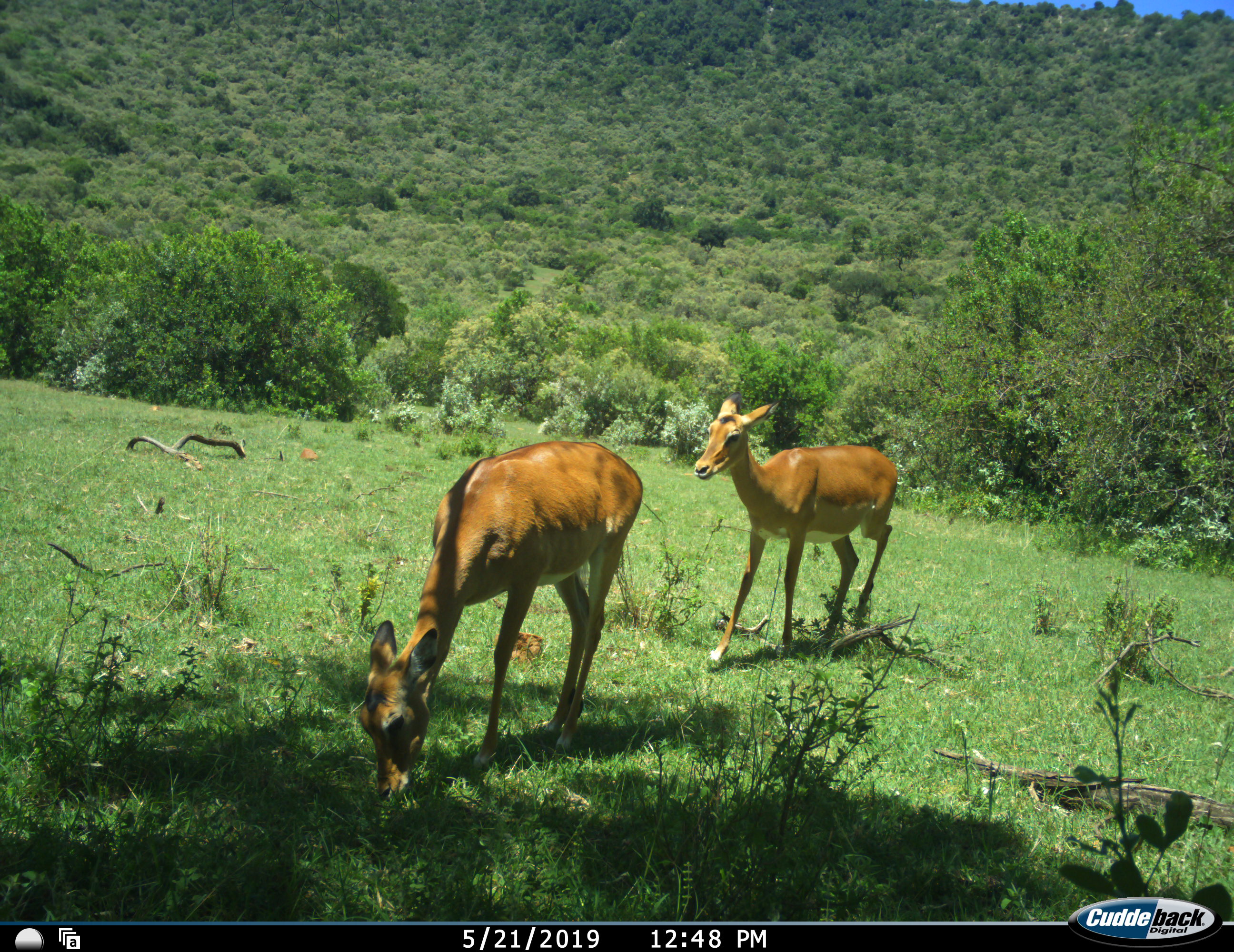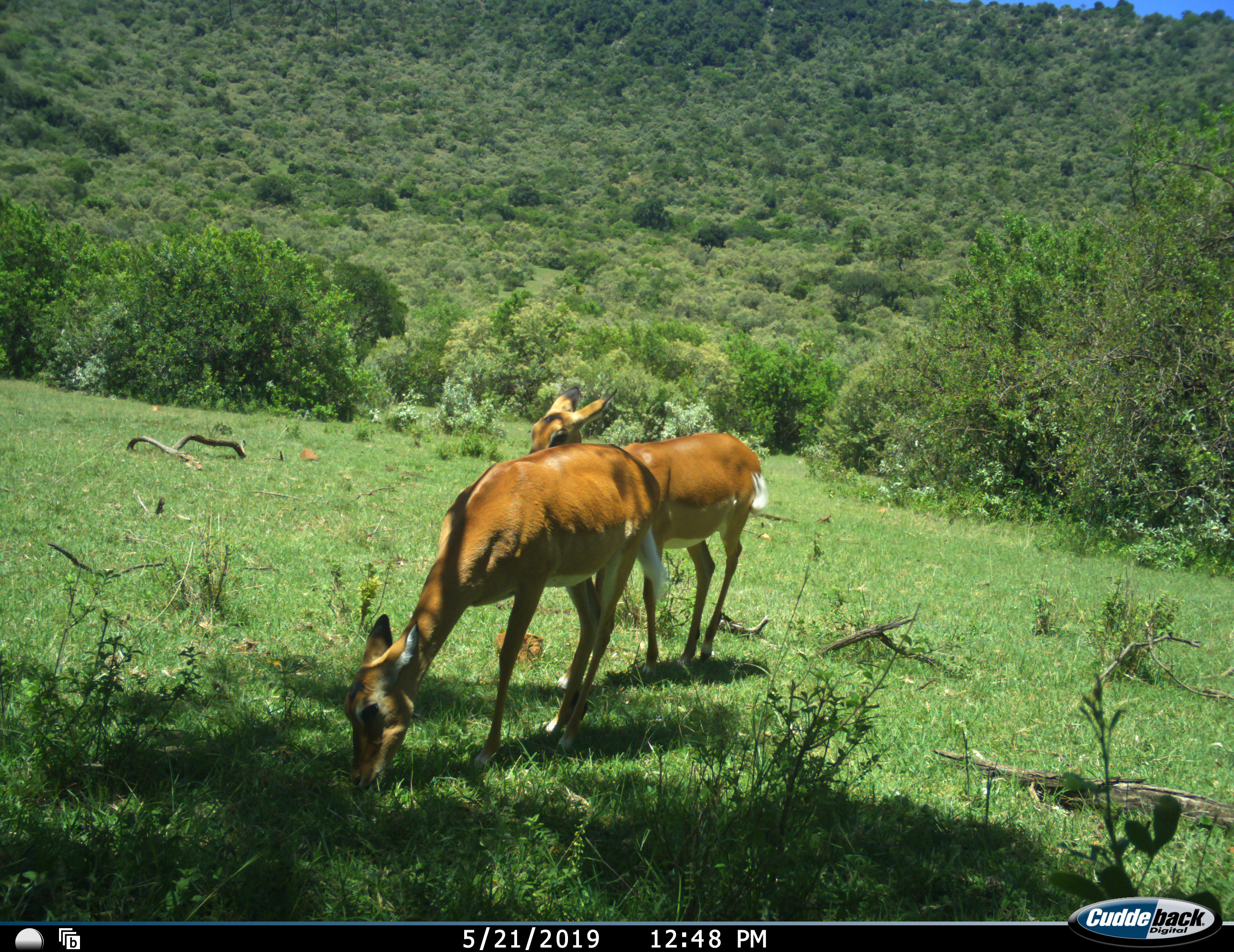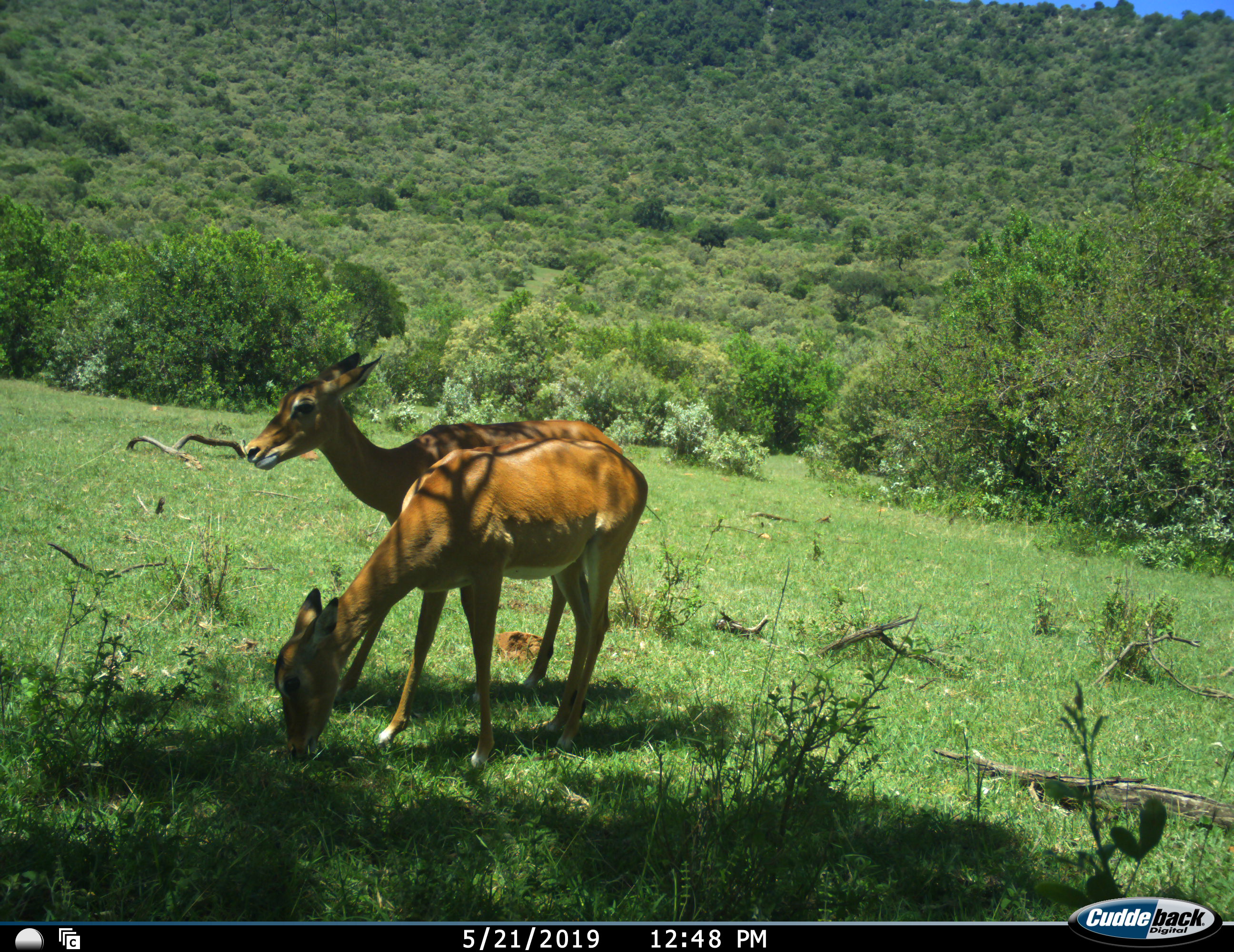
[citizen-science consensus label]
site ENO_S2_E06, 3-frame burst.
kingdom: Animalia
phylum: Chordata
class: Mammalia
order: Artiodactyla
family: Bovidae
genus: Aepyceros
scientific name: Aepyceros melampus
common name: impala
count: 2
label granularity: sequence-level